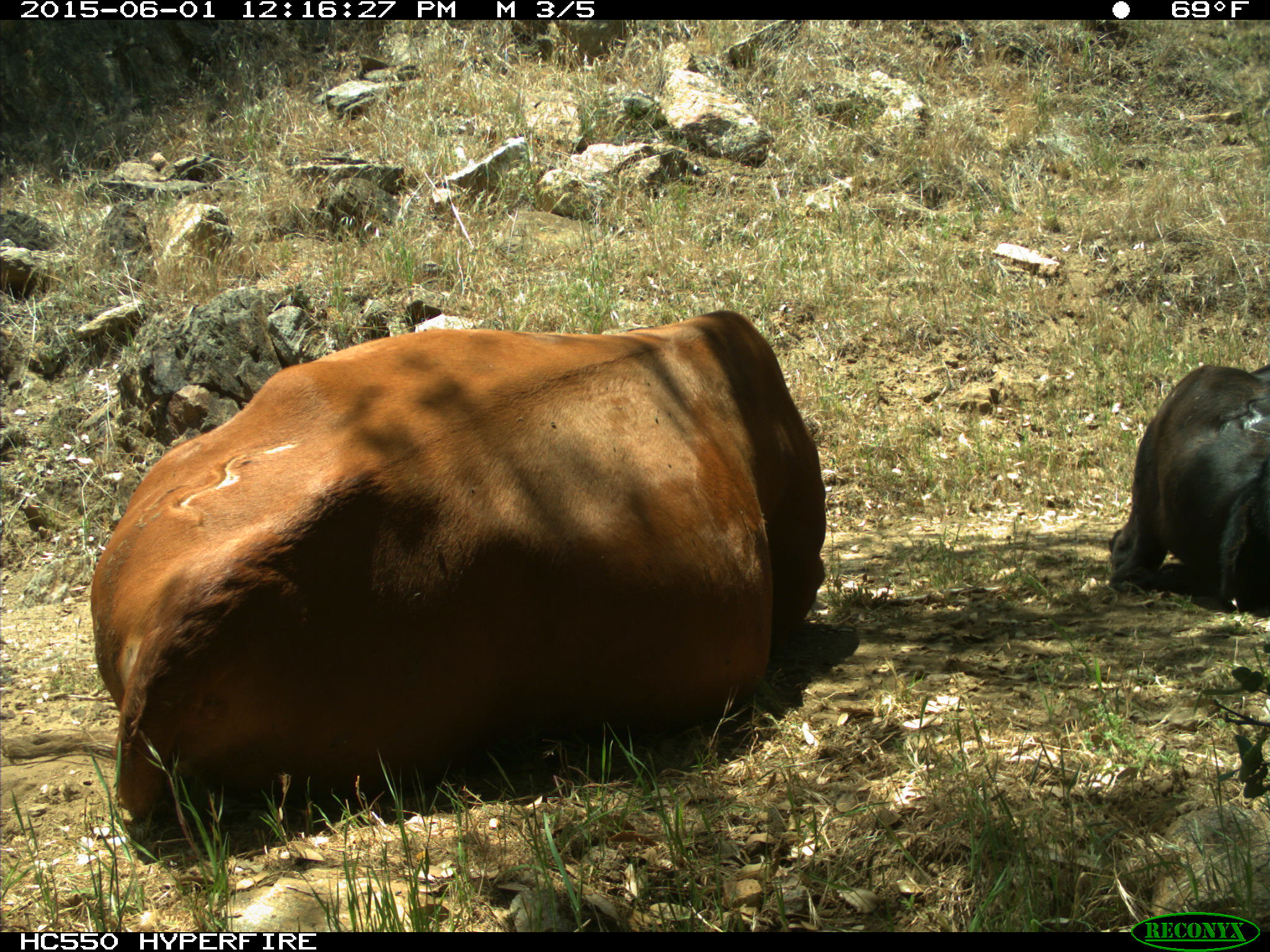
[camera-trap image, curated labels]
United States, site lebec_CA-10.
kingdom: Animalia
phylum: Chordata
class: Mammalia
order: Artiodactyla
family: Bovidae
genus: Bos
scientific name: Bos taurus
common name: domestic cow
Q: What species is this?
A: Bos taurus (domestic cow).